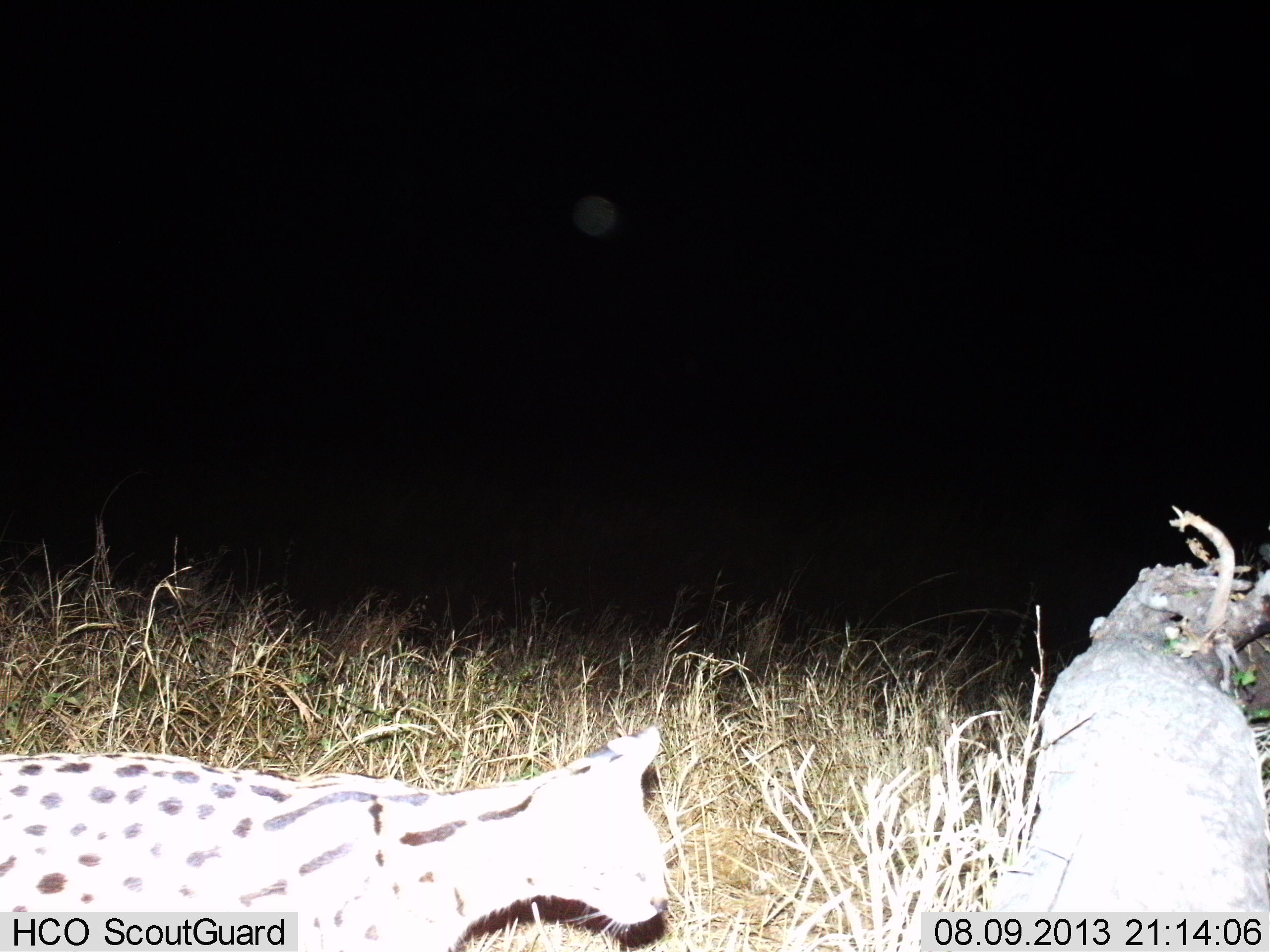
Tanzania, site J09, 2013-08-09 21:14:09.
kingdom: Animalia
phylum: Chordata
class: Mammalia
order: Carnivora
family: Felidae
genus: Leptailurus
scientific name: Leptailurus serval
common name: serval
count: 1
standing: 39%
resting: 6%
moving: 50%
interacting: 0%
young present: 0%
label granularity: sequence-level